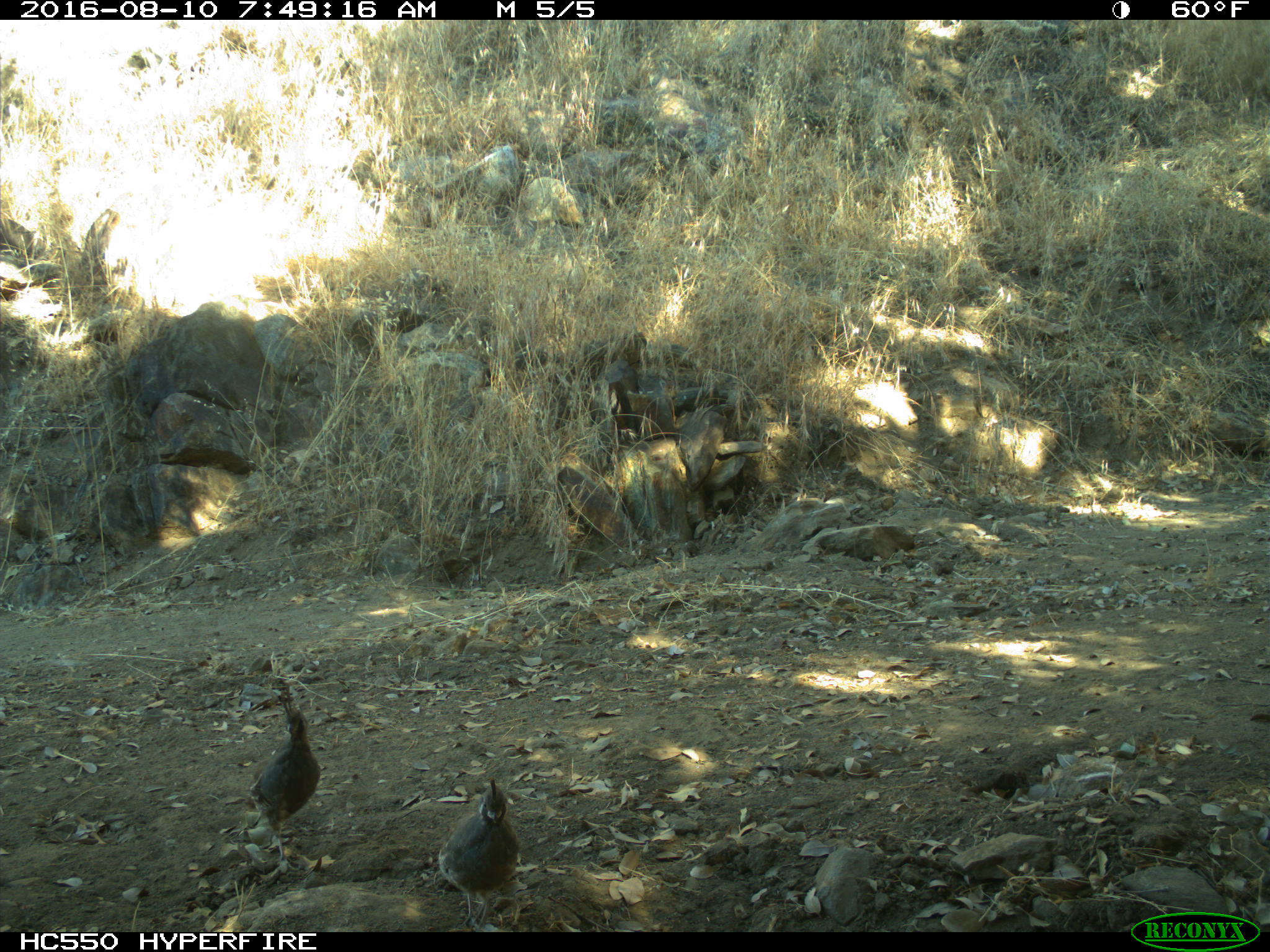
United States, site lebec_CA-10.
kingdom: Animalia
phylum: Chordata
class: Aves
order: Galliformes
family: Odontophoridae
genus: Callipepla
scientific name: Callipepla californica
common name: california quail